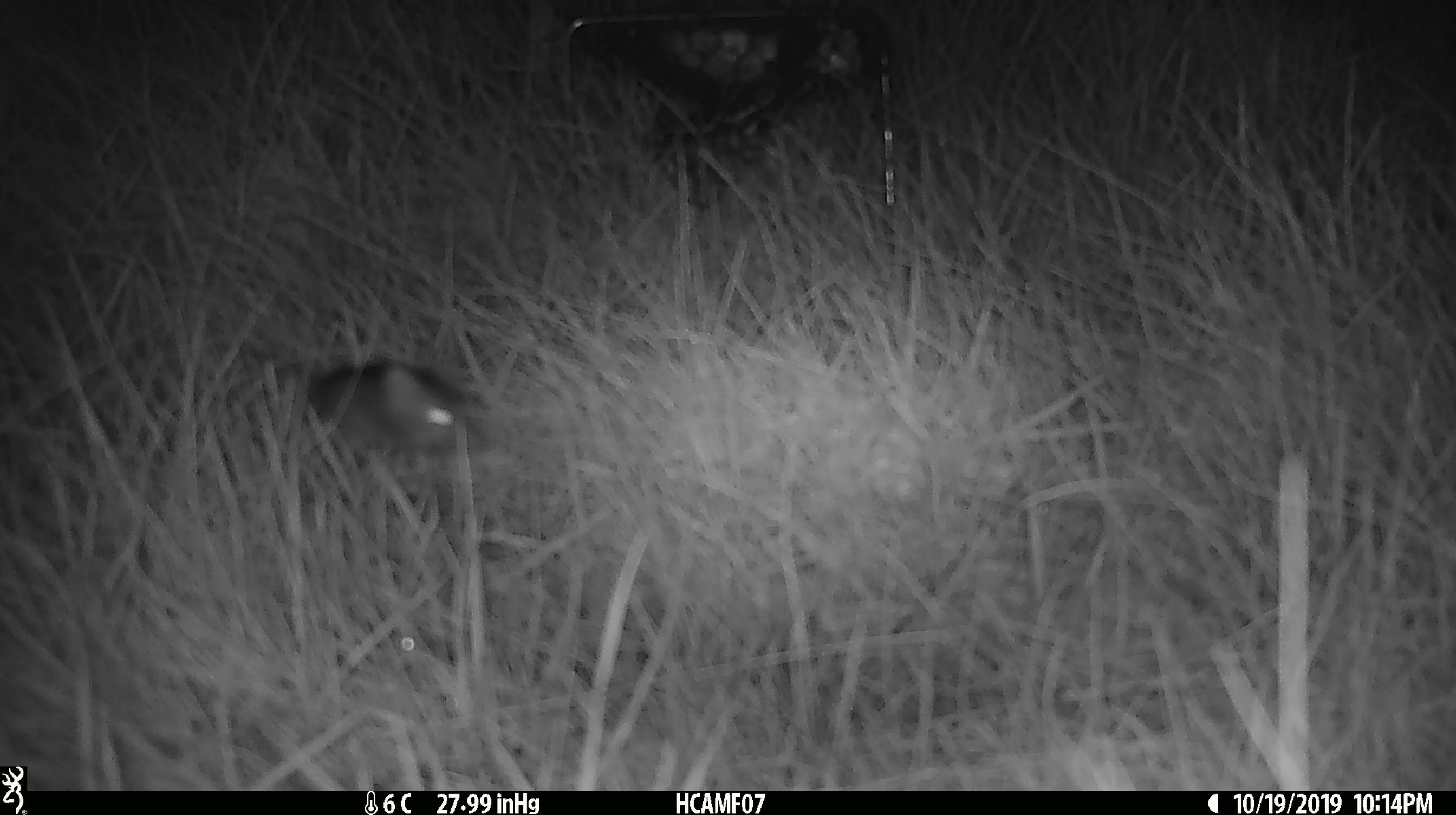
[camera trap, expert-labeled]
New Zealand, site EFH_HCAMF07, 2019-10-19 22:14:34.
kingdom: Animalia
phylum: Chordata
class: Mammalia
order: Rodentia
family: Muridae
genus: Mus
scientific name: Mus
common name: mouse